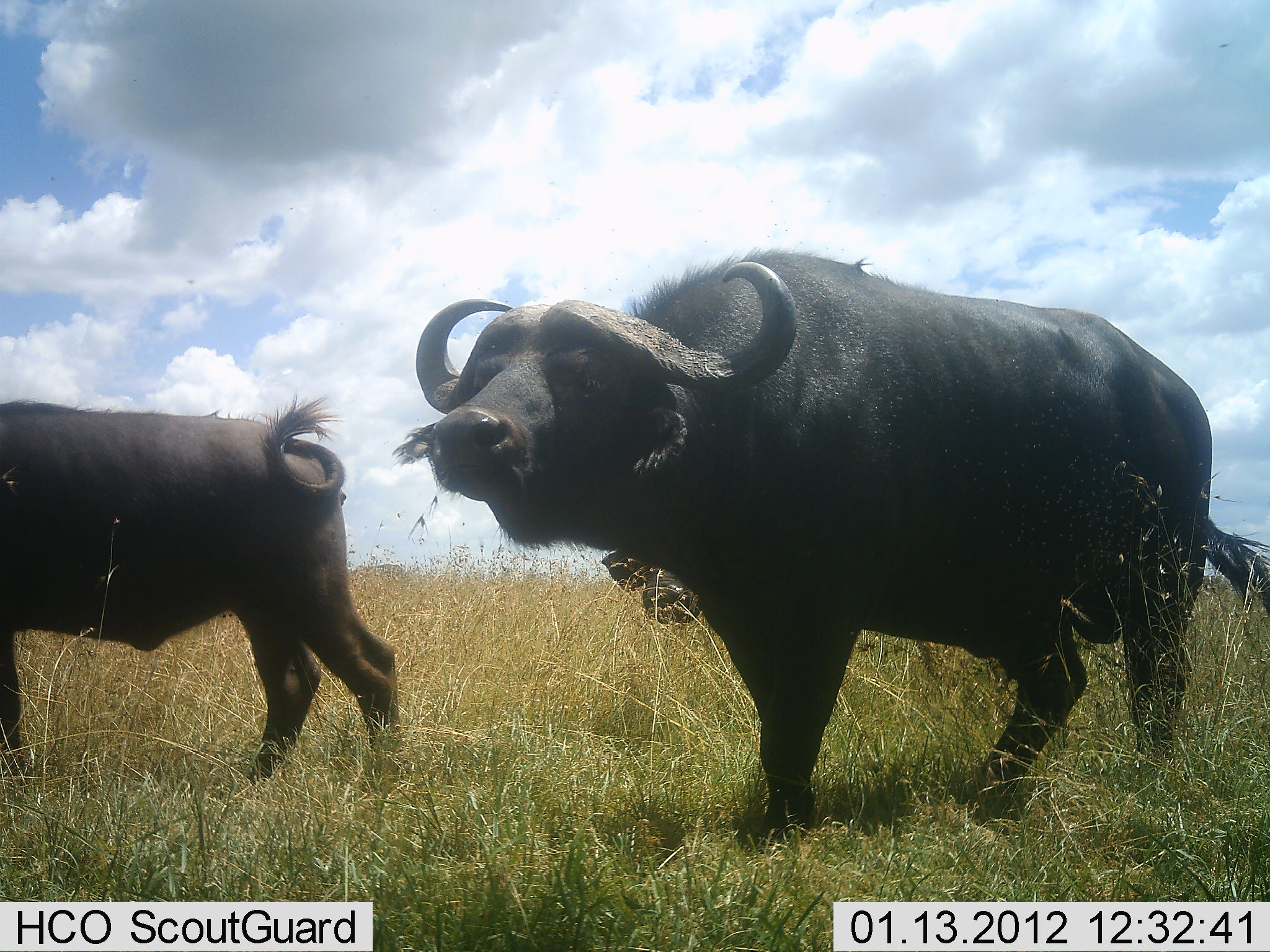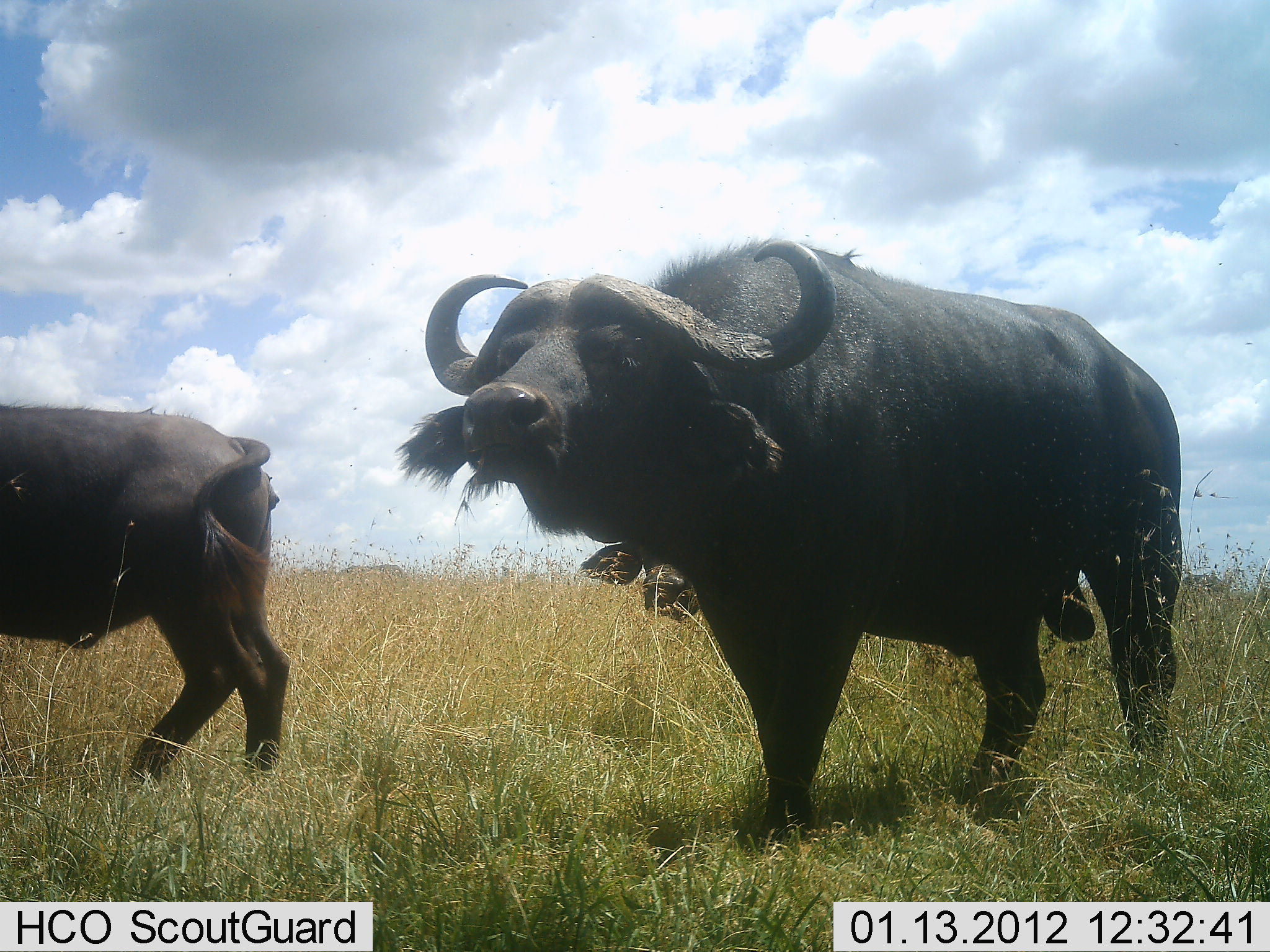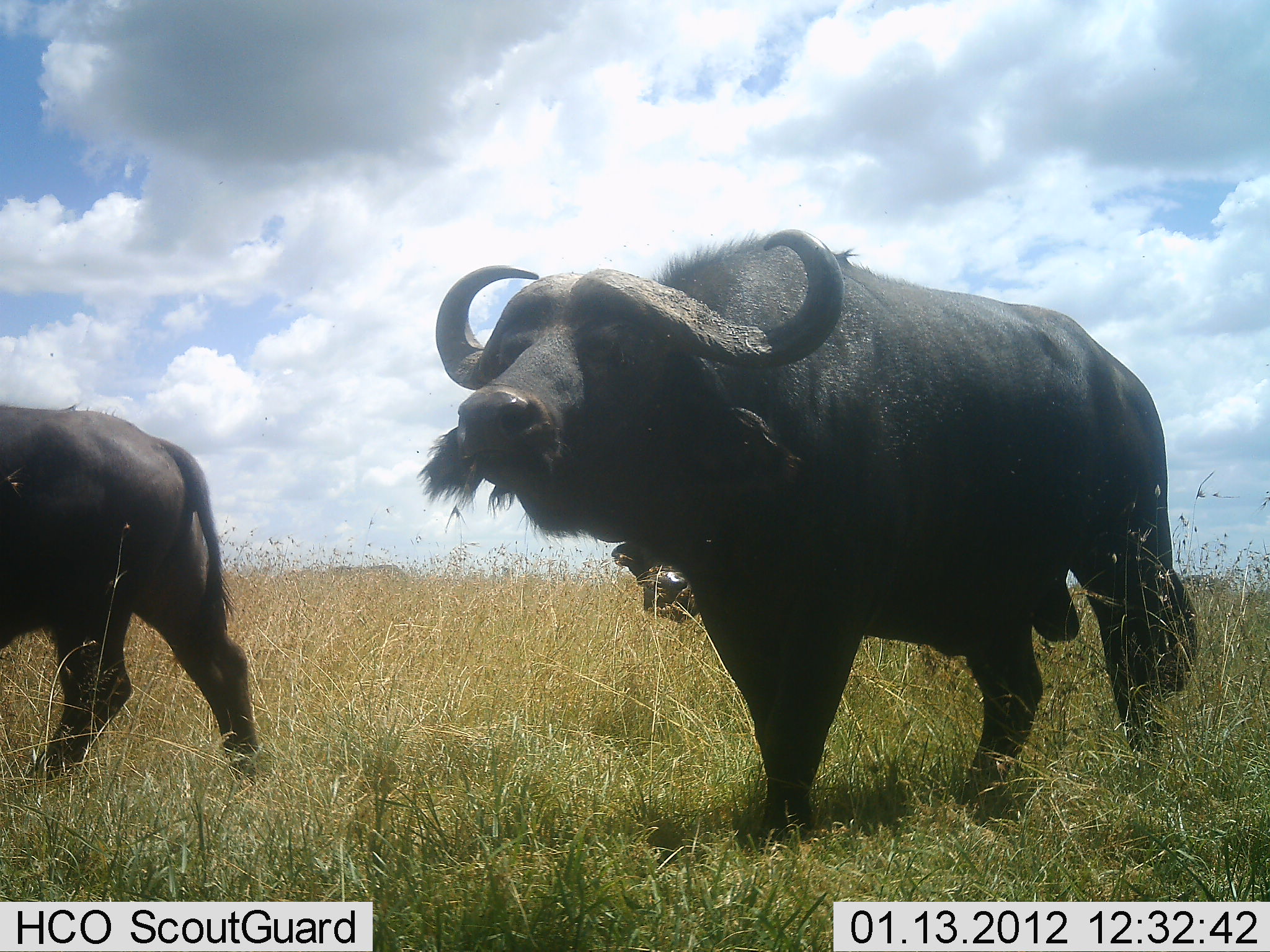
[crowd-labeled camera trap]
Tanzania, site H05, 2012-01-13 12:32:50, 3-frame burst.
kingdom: Animalia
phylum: Chordata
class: Mammalia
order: Artiodactyla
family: Bovidae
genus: Syncerus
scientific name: Syncerus caffer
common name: cape buffalo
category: buffalo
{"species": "buffalo (cape buffalo) (Syncerus caffer)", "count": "3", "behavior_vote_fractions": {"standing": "73%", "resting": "0%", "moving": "73%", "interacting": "7%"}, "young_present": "13%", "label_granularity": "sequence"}